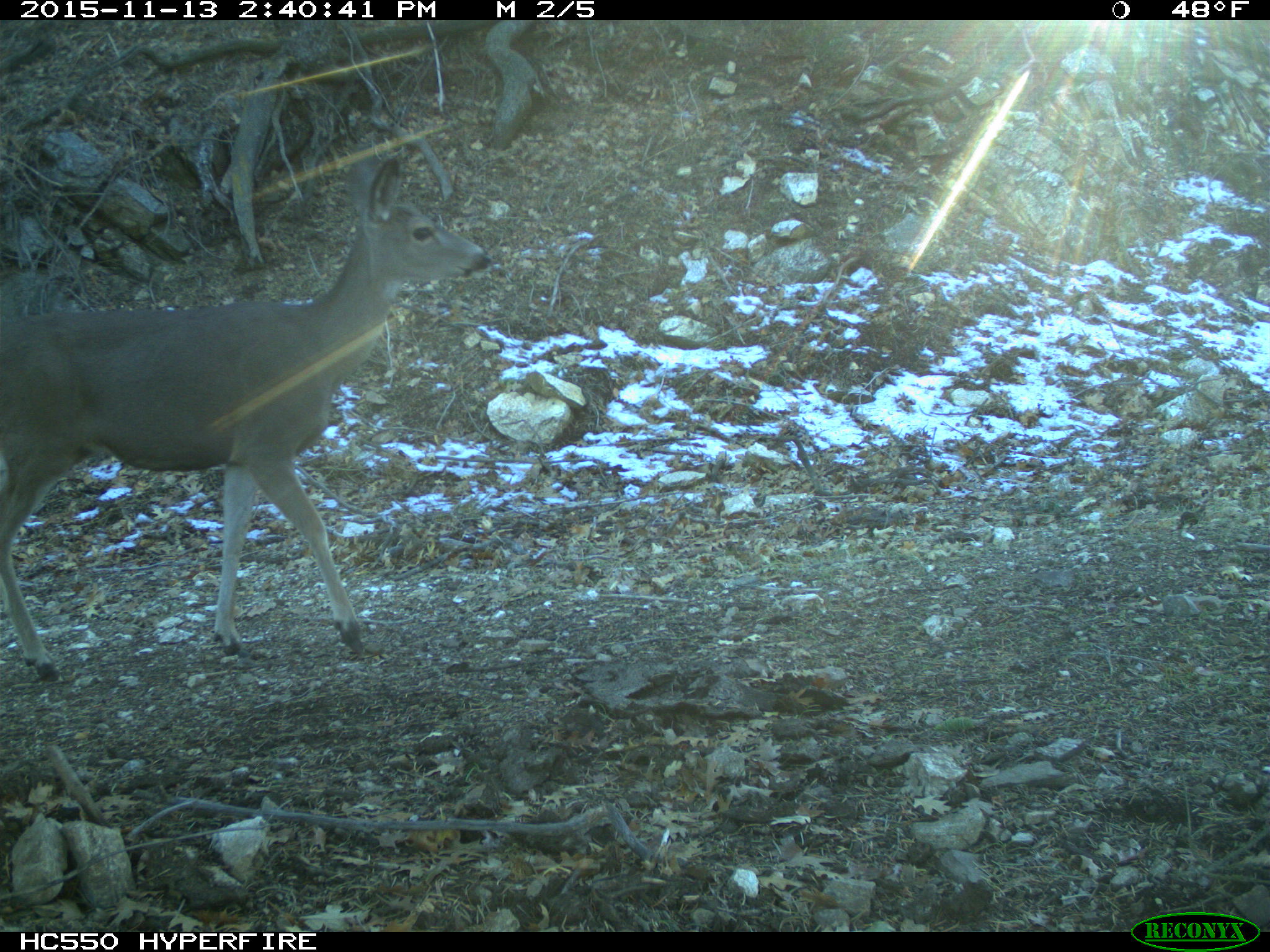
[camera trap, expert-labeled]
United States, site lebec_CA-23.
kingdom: Animalia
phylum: Chordata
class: Mammalia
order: Artiodactyla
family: Cervidae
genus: Odocoileus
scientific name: Odocoileus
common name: deer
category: unidentified deer